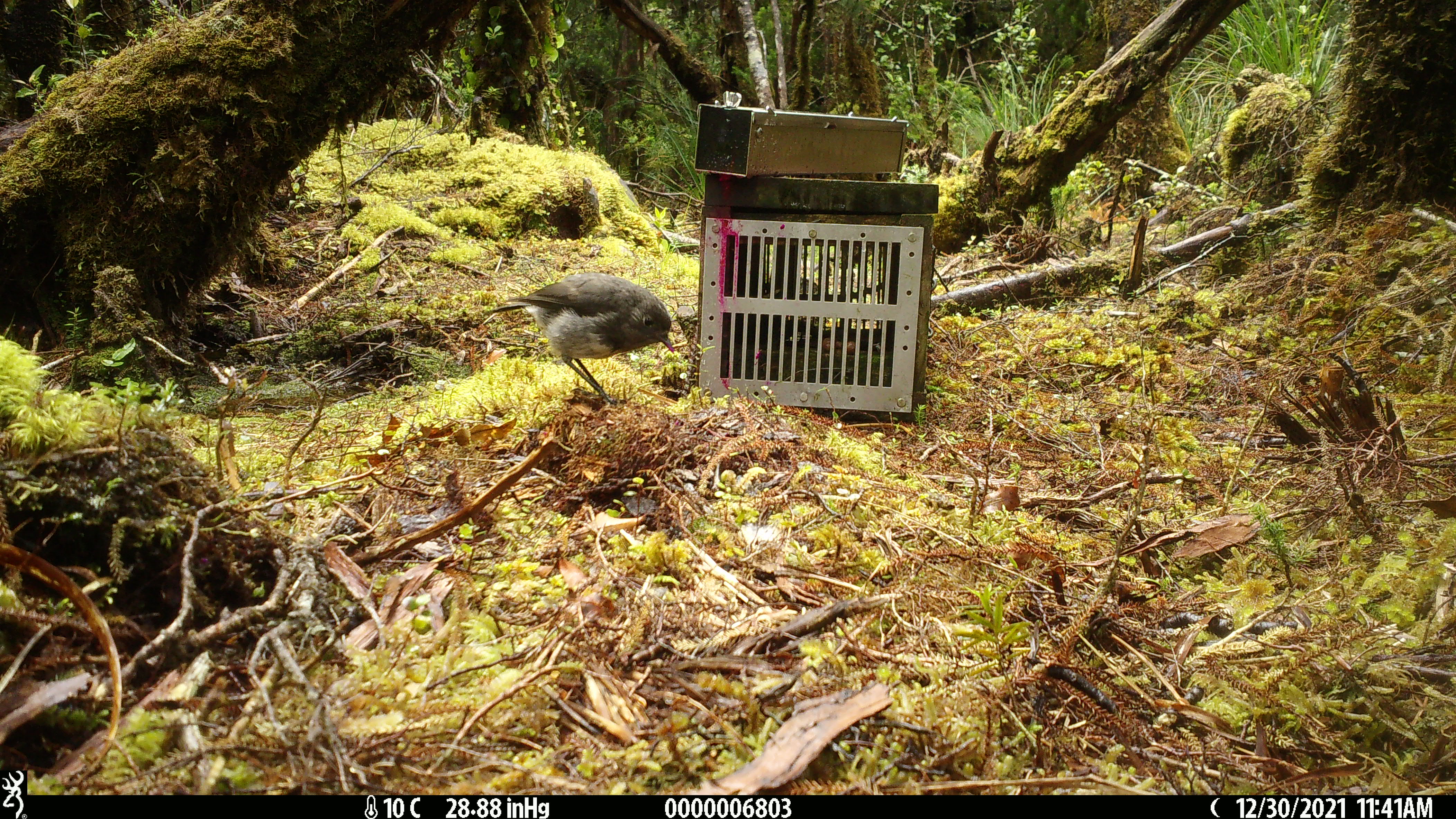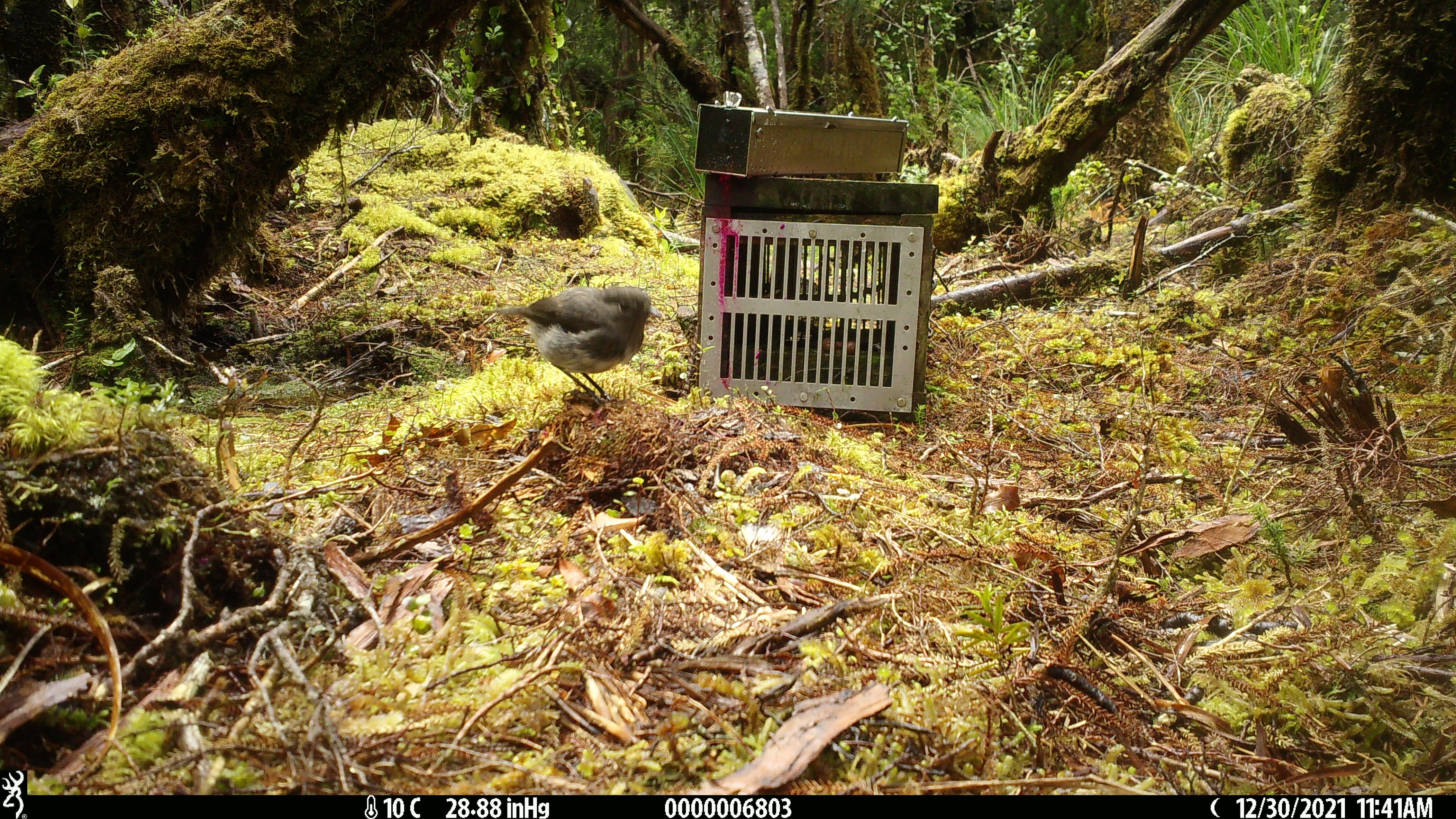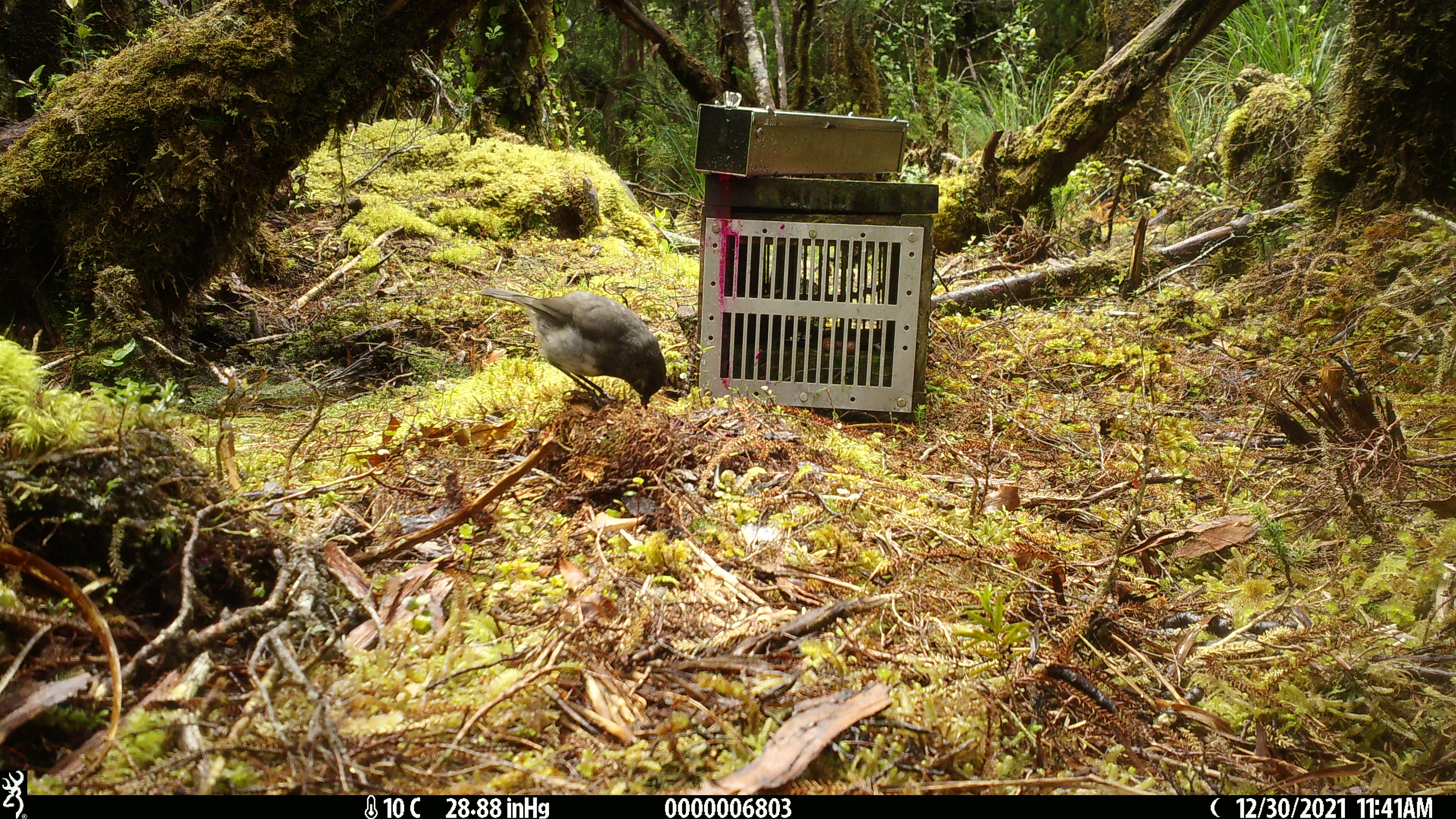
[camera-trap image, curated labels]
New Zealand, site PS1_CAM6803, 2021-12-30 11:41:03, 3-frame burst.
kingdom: Animalia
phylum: Chordata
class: Aves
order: Passeriformes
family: Petroicidae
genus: Petroica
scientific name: Petroica australis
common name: new zealand robin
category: robin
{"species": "robin (new zealand robin) (Petroica australis)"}